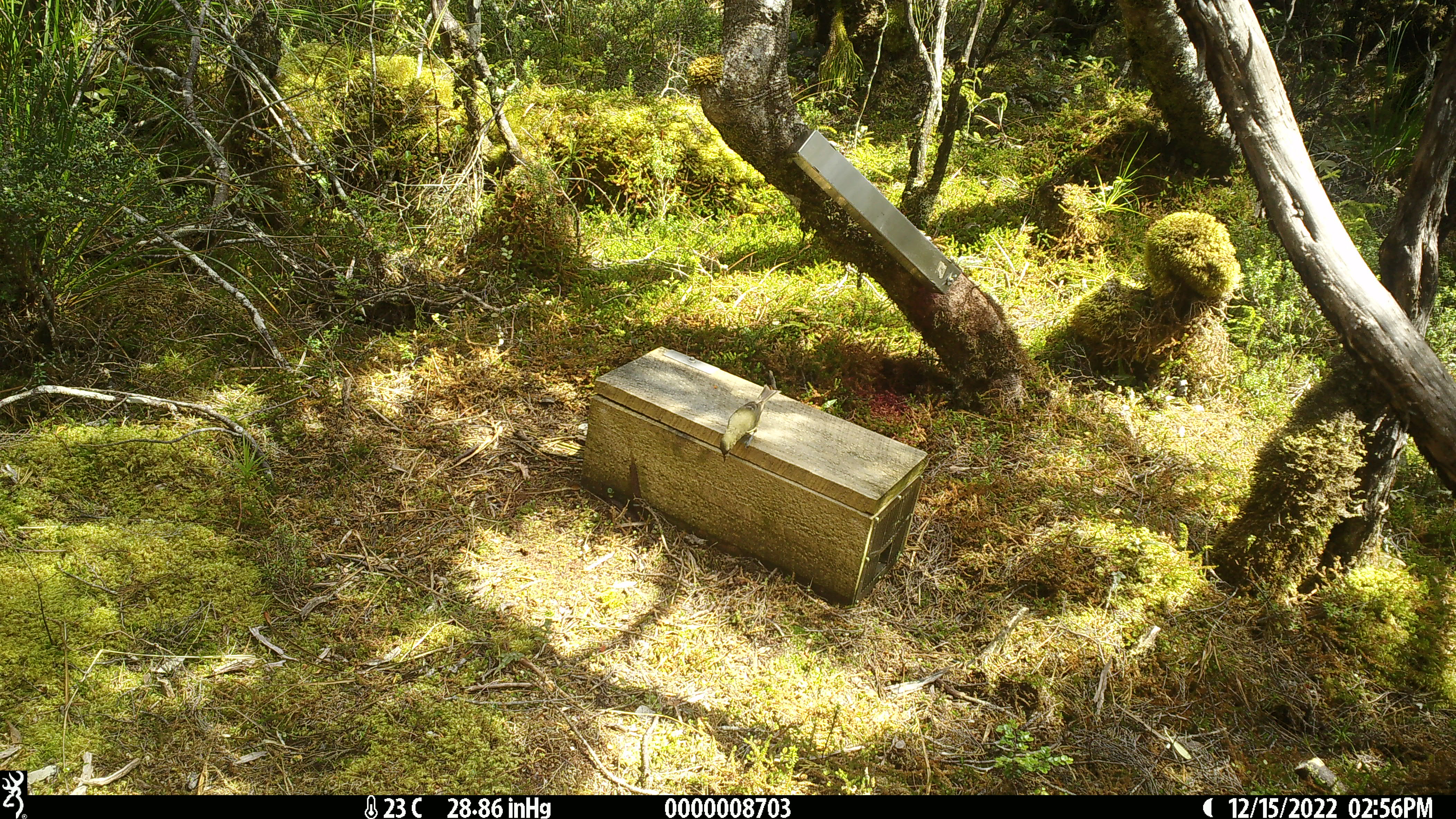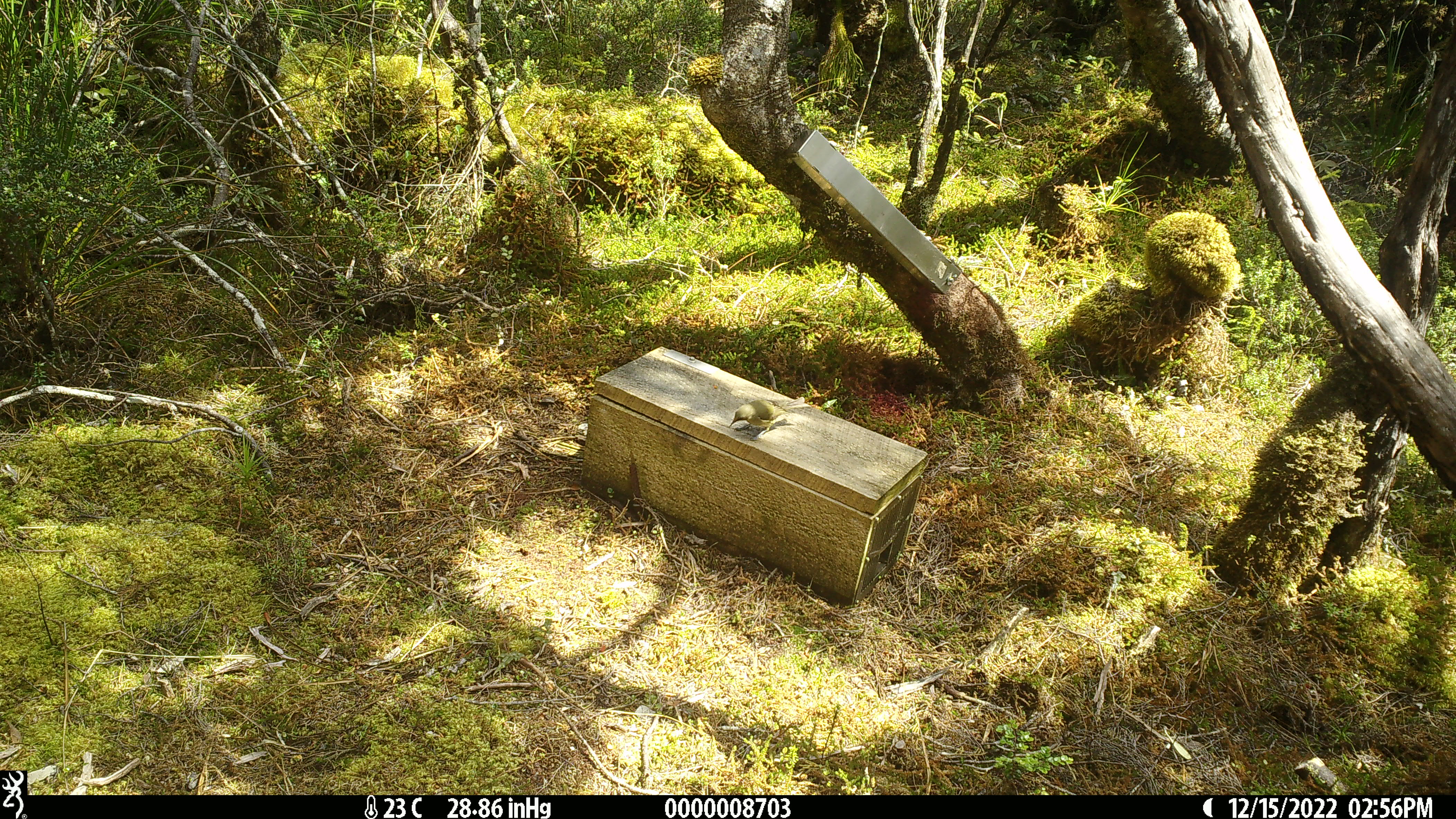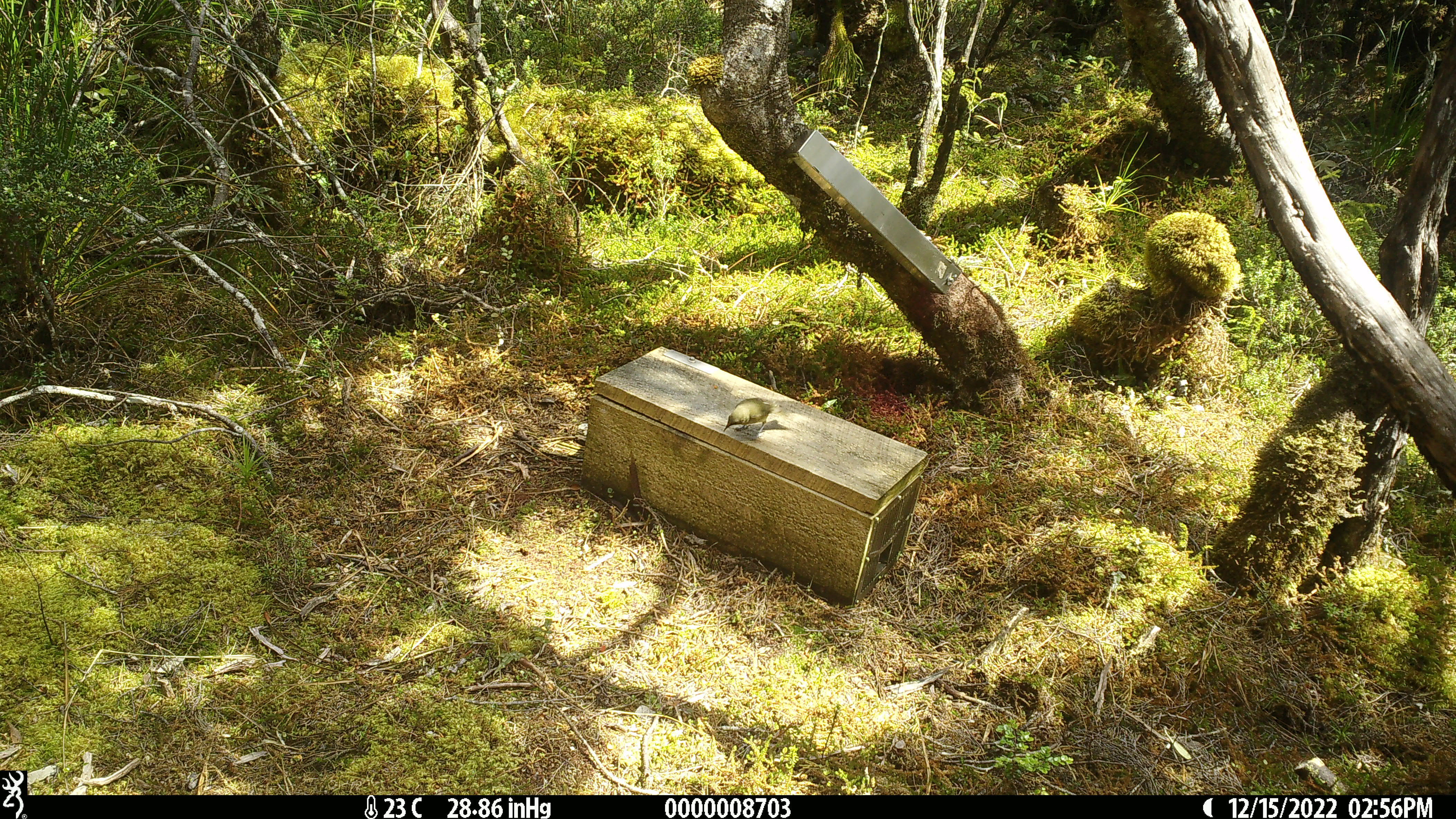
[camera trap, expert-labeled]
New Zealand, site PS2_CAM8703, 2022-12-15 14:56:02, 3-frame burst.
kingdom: Animalia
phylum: Chordata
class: Aves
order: Passeriformes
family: Meliphagidae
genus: Anthornis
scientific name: Anthornis melanura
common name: new zealand bellbird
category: bellbird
Bellbird (new zealand bellbird) (Anthornis melanura).